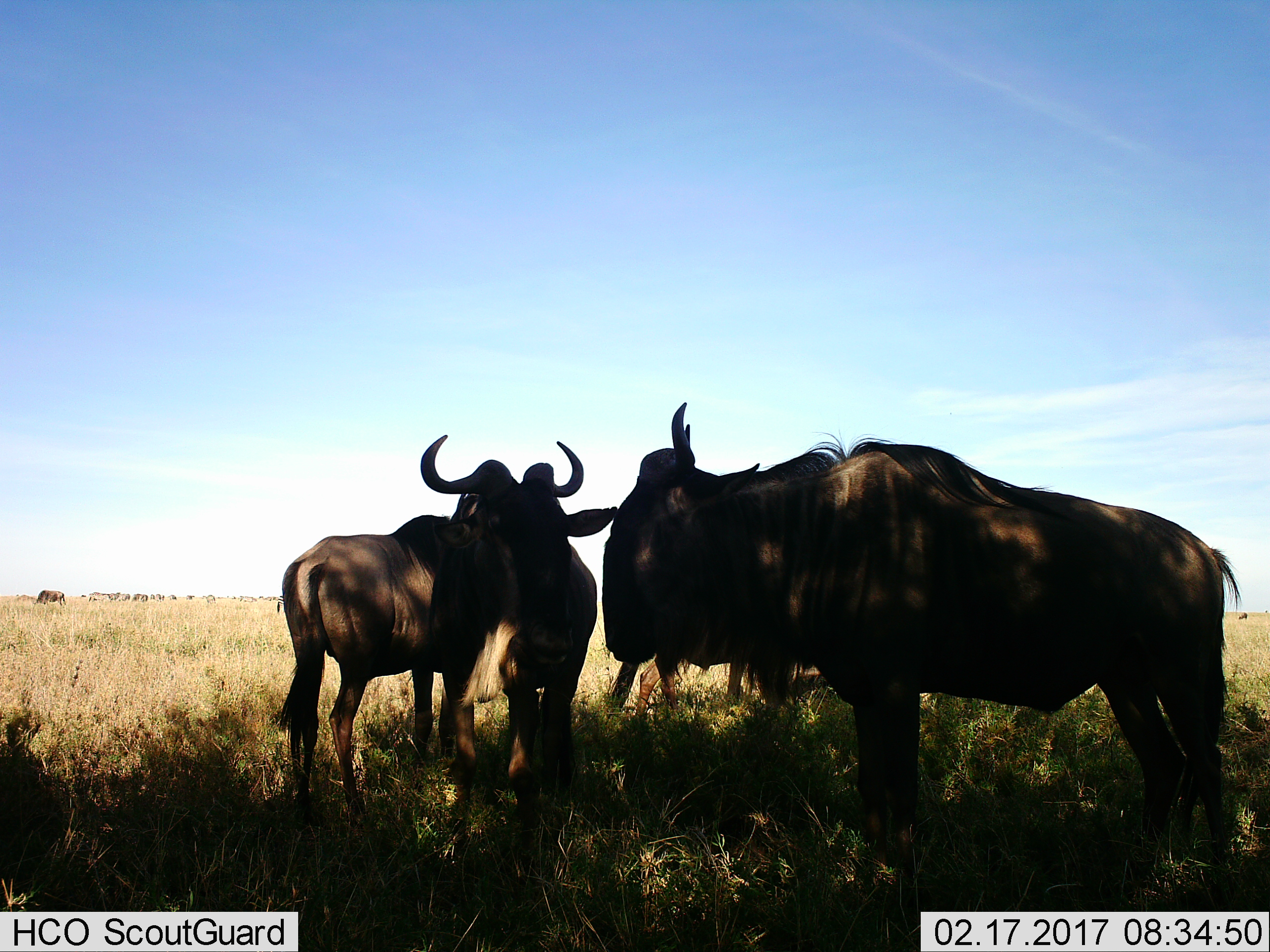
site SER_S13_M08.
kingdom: Animalia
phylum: Chordata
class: Mammalia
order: Artiodactyla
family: Bovidae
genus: Connochaetes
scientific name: Connochaetes taurinus taurinus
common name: blue wildebeest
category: wildebeestblue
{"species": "wildebeestblue (blue wildebeest) (Connochaetes taurinus taurinus)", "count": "11-50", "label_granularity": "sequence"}